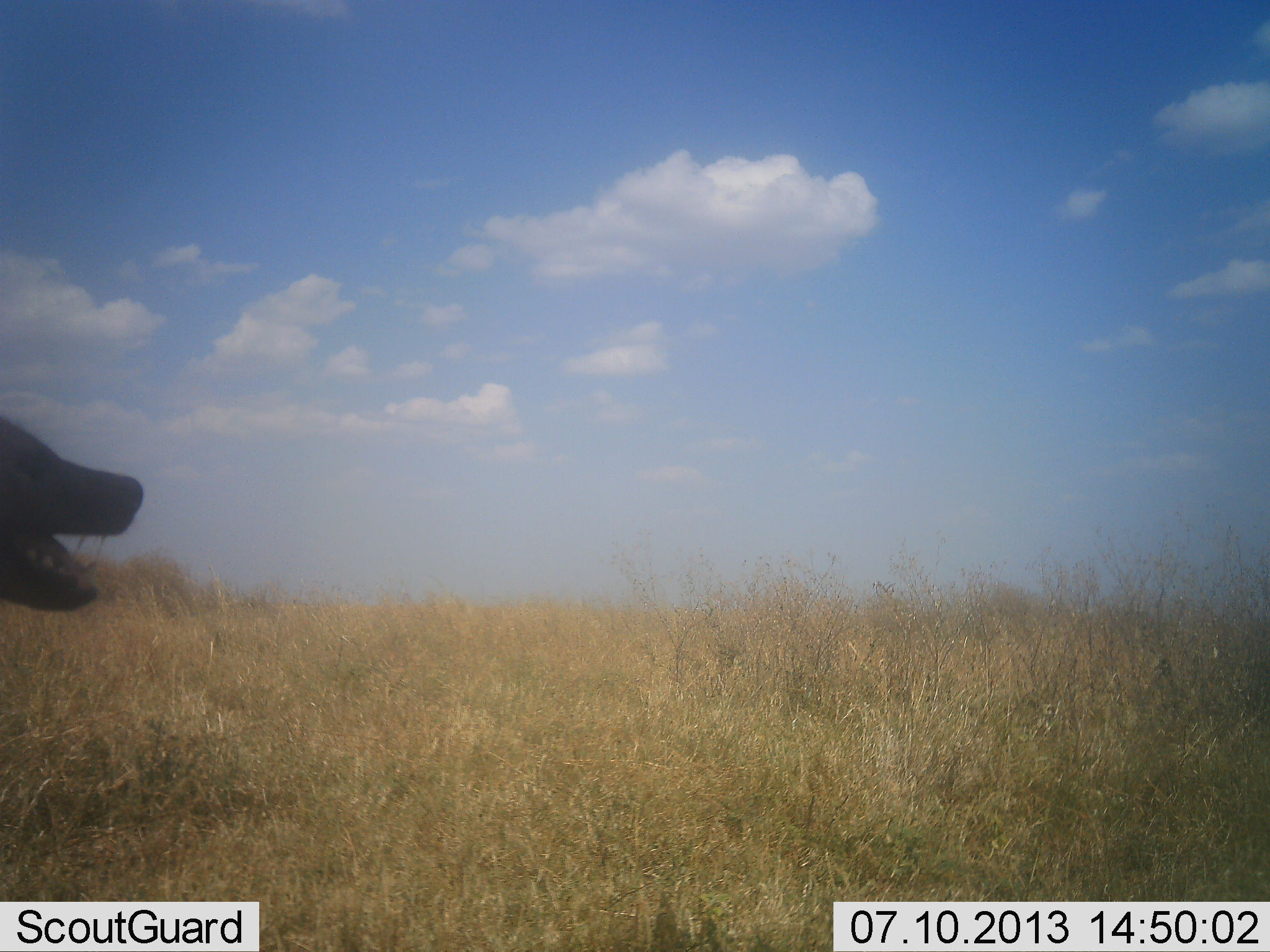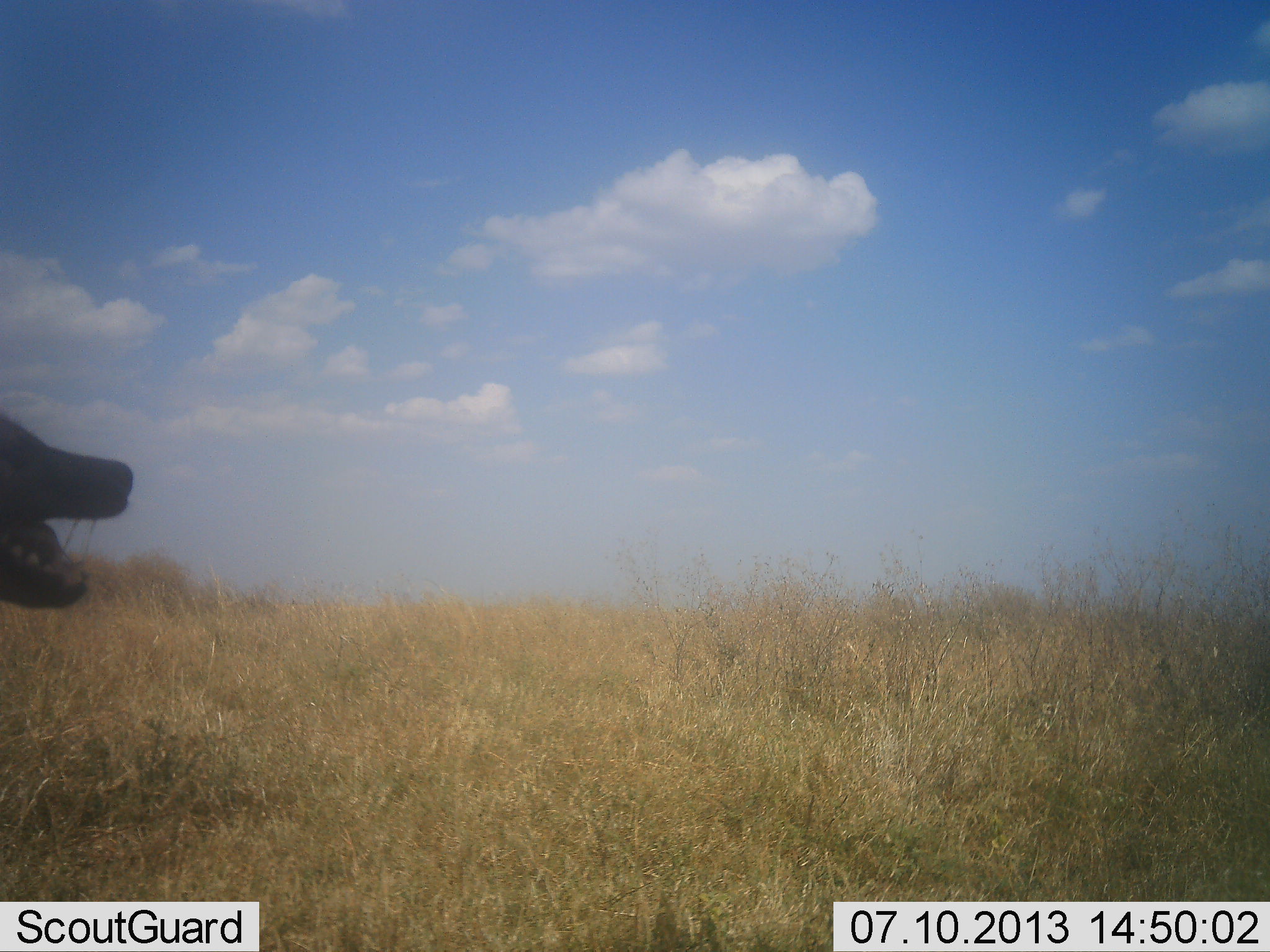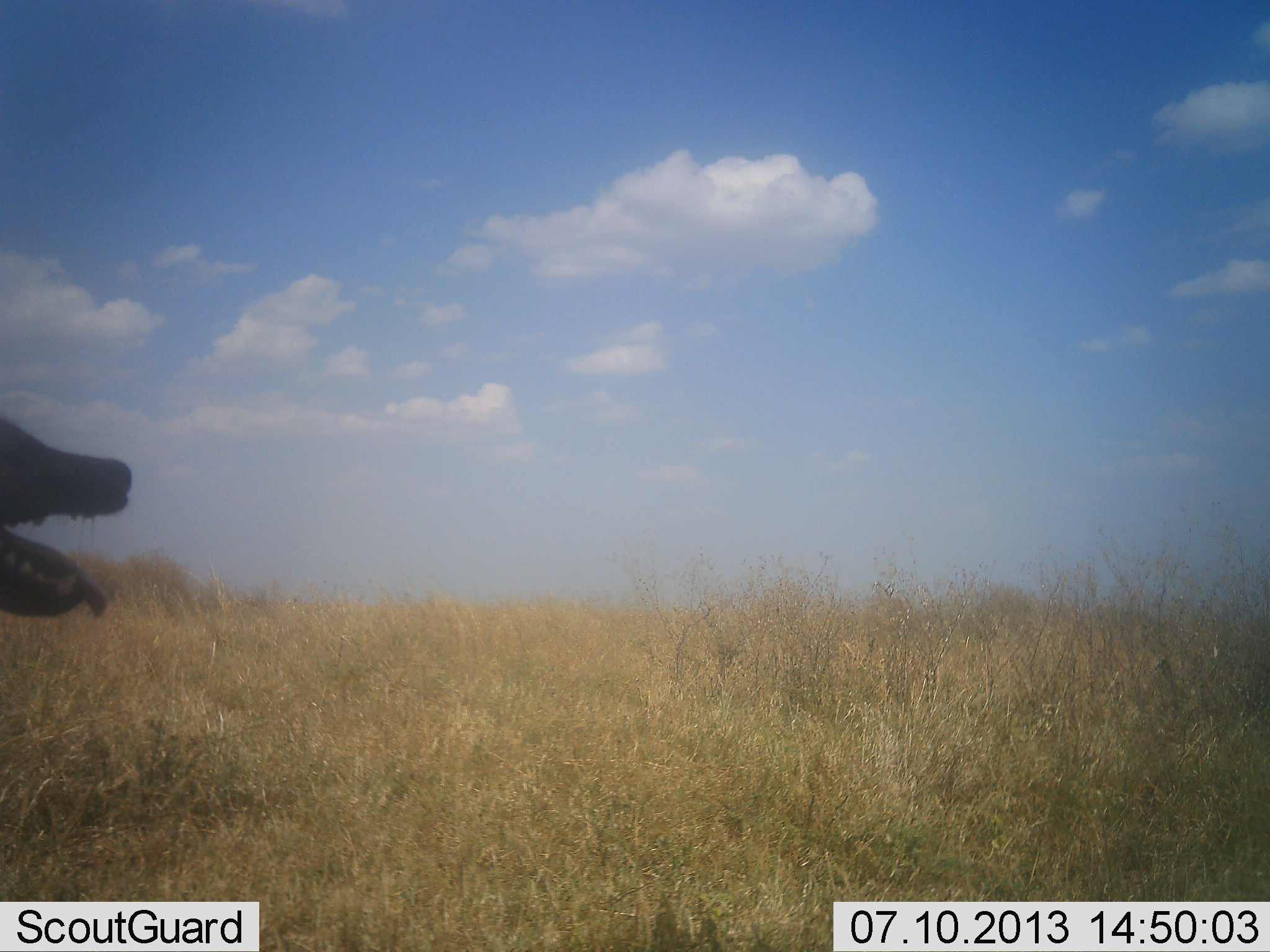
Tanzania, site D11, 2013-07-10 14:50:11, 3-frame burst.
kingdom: Animalia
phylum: Chordata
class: Mammalia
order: Carnivora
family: Hyaenidae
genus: Crocuta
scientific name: Crocuta crocuta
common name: spotted hyena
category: hyenaspotted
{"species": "hyenaspotted (spotted hyena) (Crocuta crocuta)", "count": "1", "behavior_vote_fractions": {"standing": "81%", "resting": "14%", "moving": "5%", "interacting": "5%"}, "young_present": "0%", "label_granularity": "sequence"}